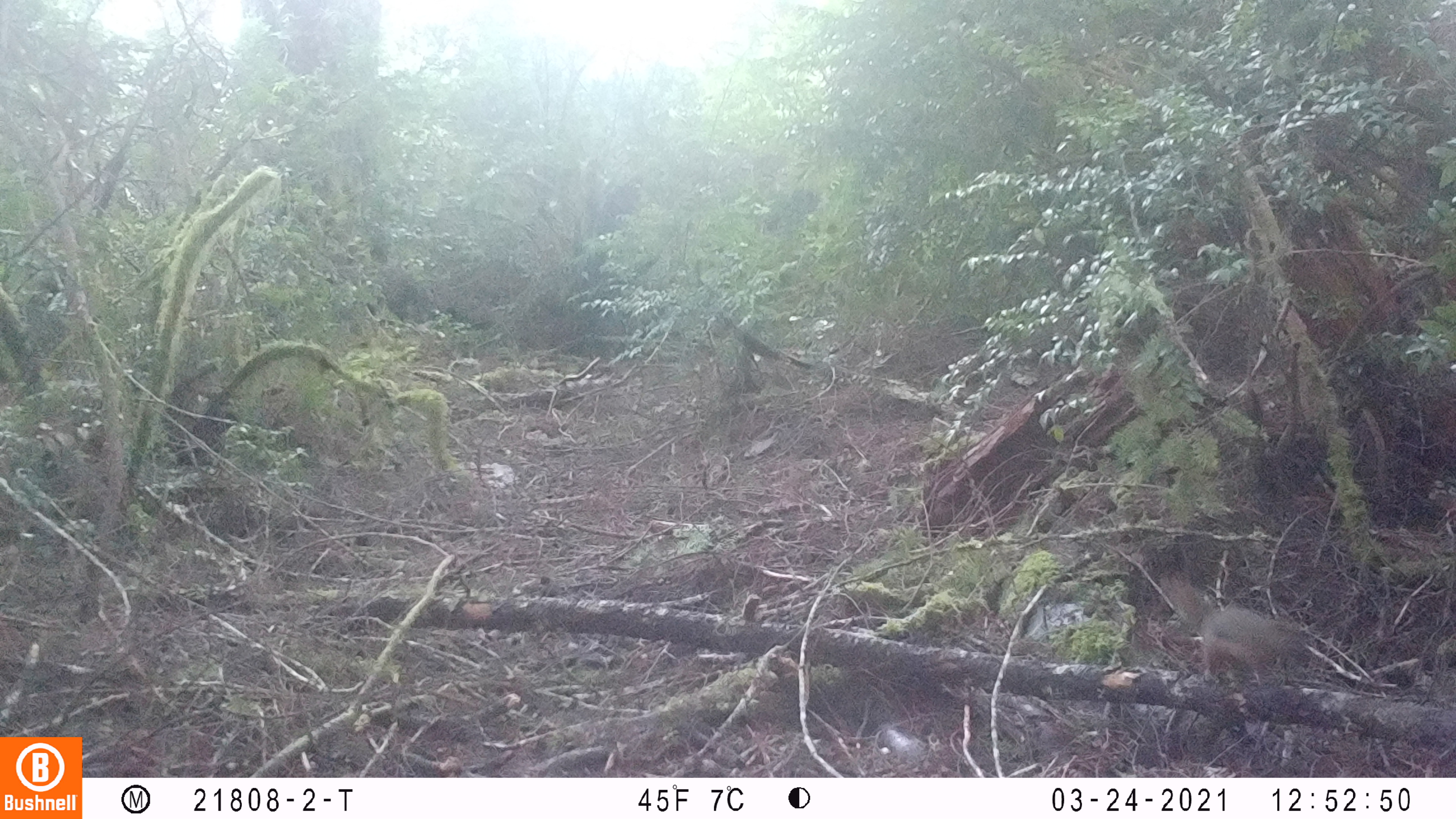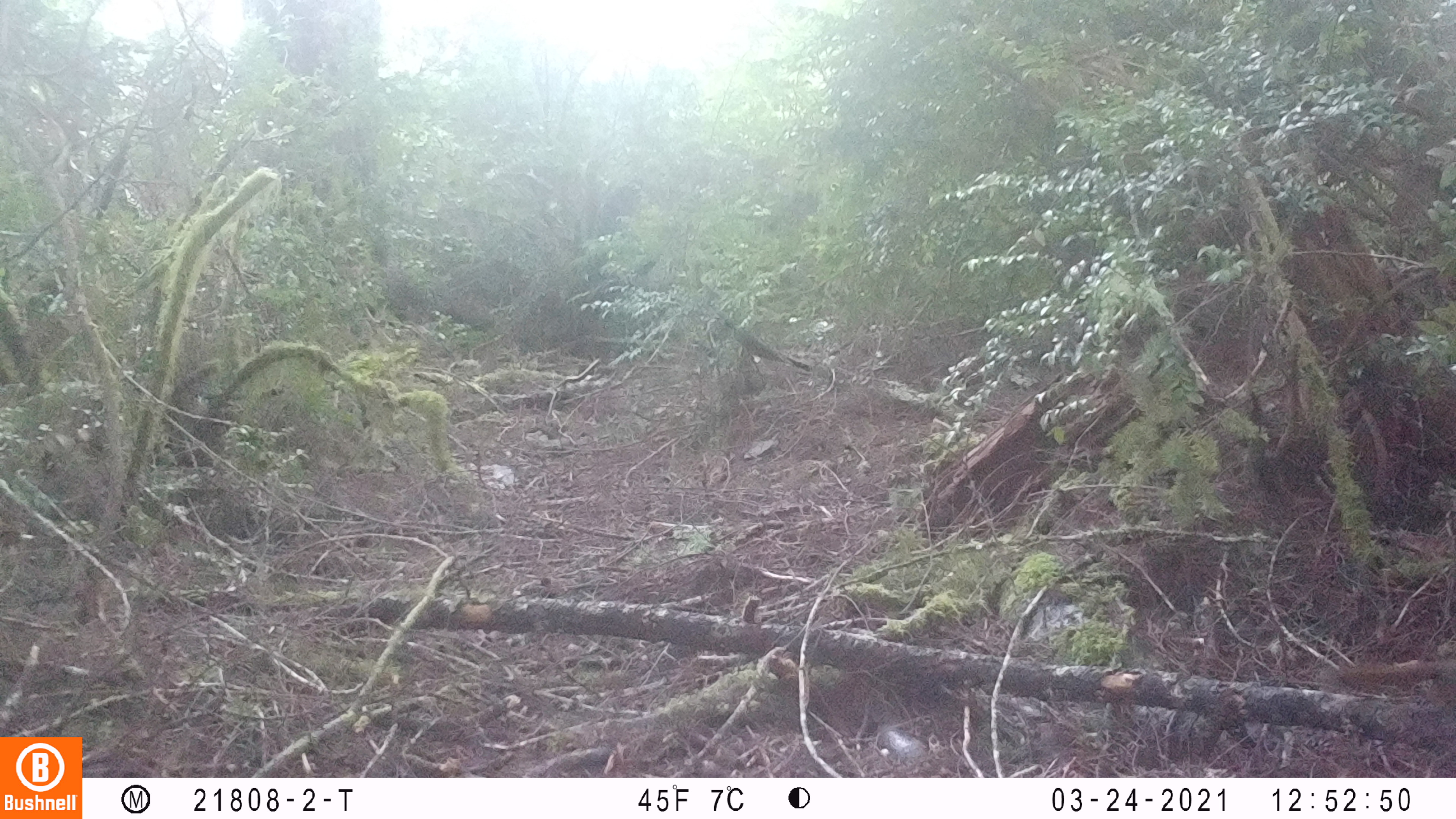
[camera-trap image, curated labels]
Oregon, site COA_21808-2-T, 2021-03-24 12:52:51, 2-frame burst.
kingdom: Animalia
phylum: Chordata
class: Mammalia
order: Rodentia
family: Sciuridae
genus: Tamiasciurus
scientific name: Tamiasciurus douglasii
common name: douglas squirrel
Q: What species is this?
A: Douglas squirrel (Tamiasciurus douglasii).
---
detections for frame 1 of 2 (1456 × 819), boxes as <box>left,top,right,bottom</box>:
douglas squirrel: <box>1153,573,1321,694</box>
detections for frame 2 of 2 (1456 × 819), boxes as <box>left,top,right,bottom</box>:
douglas squirrel: <box>1324,654,1451,716</box>